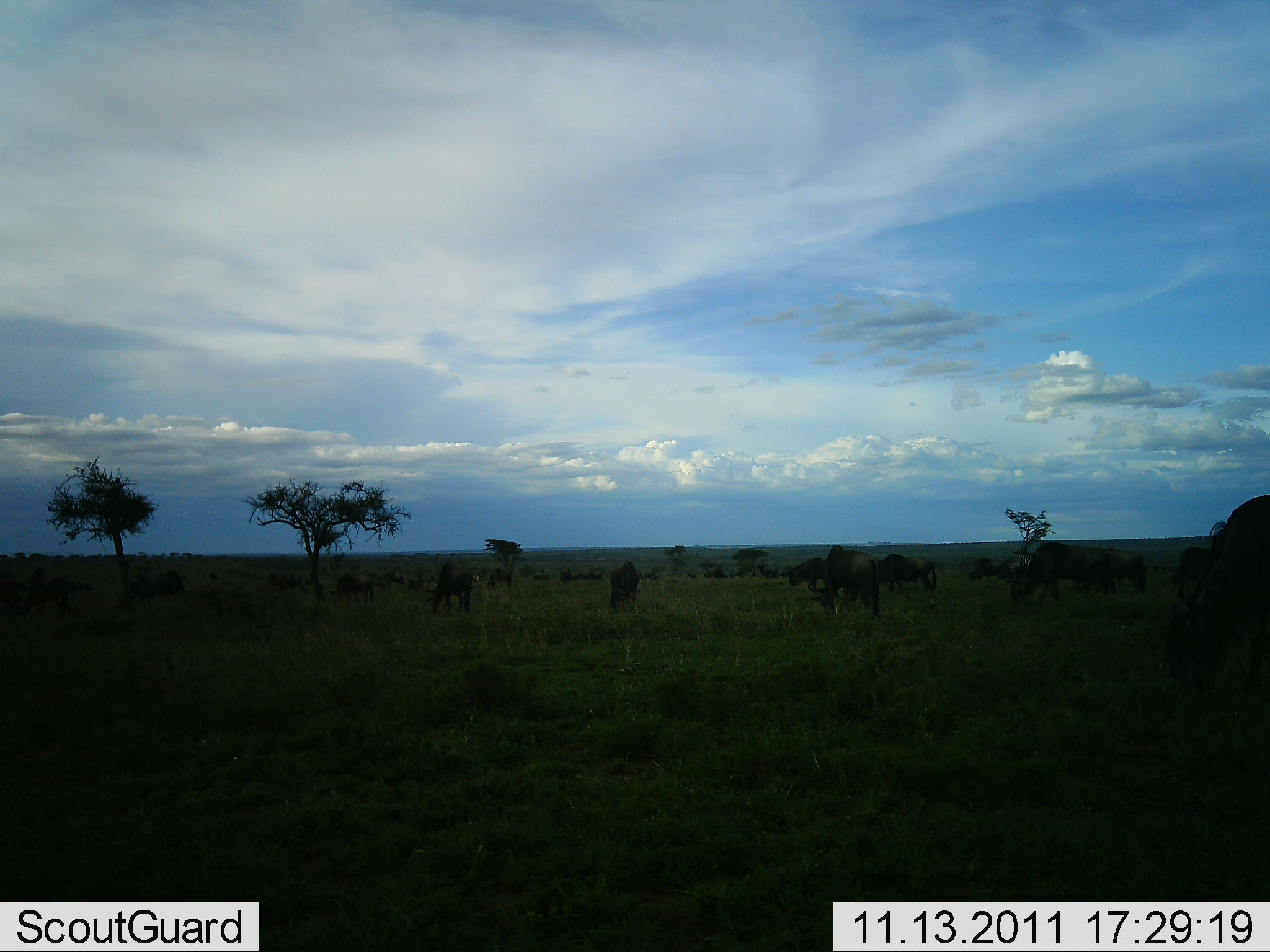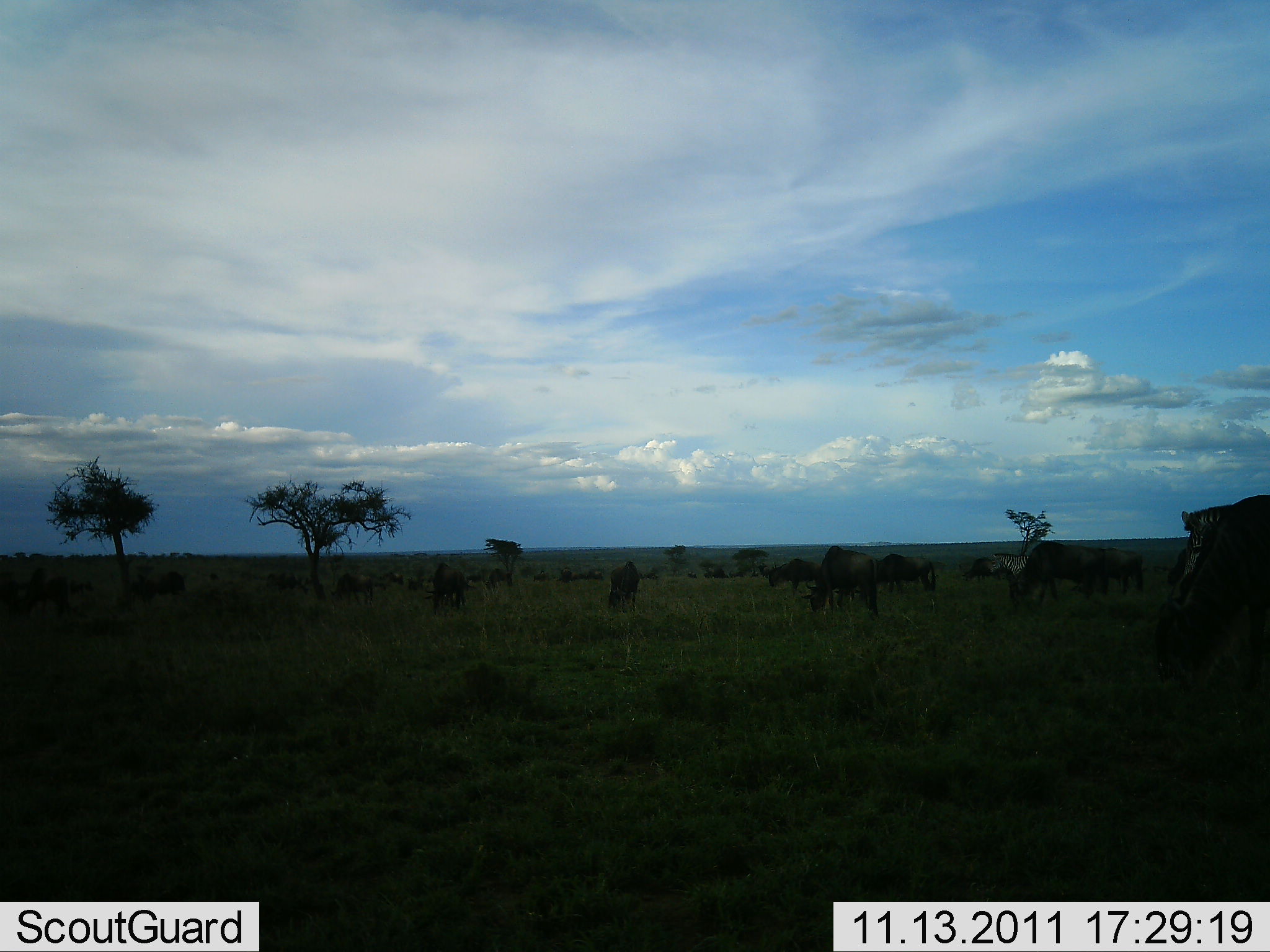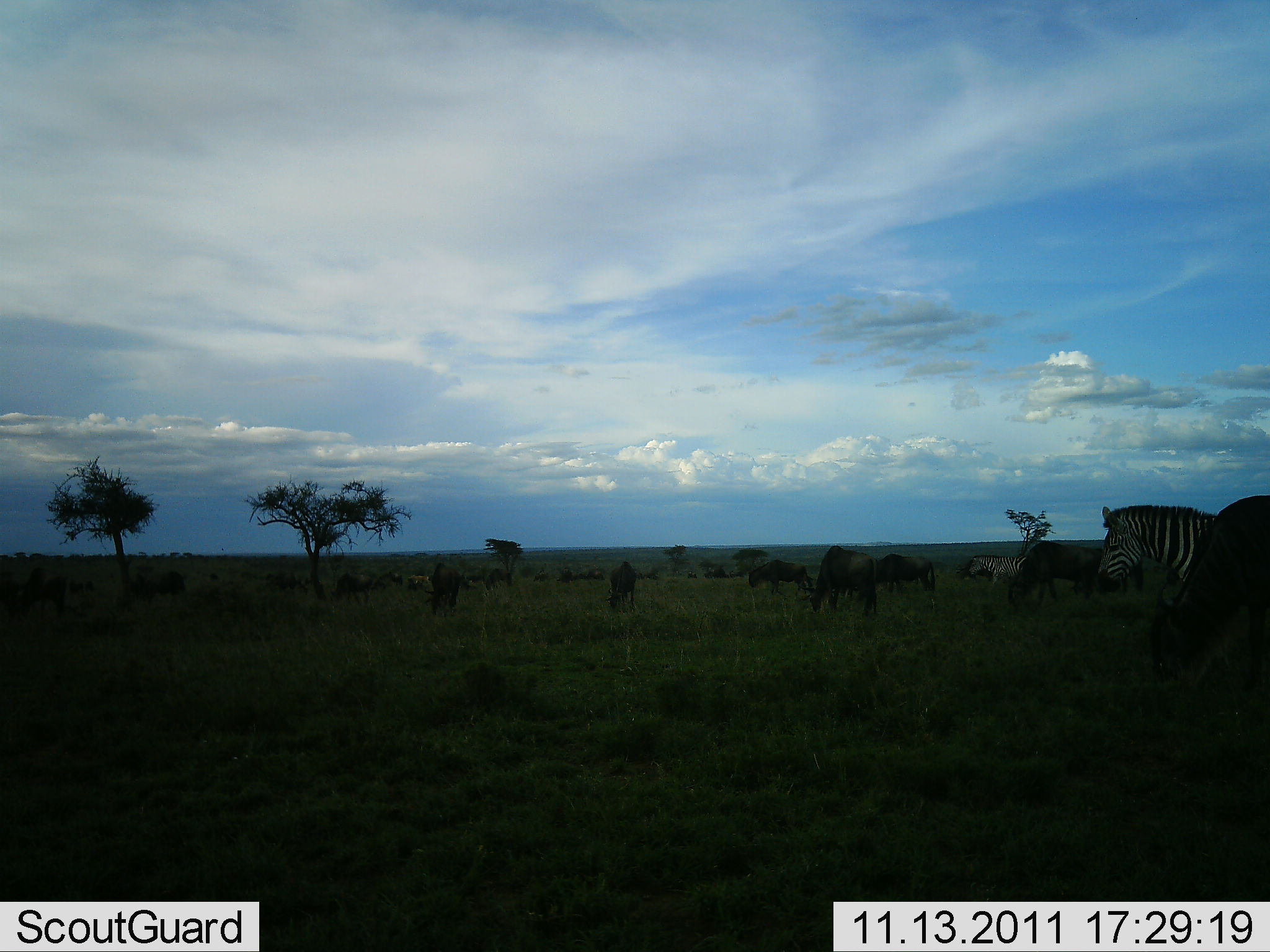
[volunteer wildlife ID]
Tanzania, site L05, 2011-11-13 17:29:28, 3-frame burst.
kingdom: Animalia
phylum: Chordata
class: Mammalia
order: Artiodactyla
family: Bovidae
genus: Connochaetes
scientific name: Connochaetes taurinus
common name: blue wildebeest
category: wildebeest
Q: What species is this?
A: Wildebeest (blue wildebeest) (Connochaetes taurinus).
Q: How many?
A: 11-50.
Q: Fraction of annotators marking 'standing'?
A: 50%.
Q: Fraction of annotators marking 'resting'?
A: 8%.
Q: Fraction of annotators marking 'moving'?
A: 42%.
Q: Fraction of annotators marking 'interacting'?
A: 0%.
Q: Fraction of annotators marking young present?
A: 0%.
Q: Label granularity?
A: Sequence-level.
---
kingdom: Animalia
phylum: Chordata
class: Mammalia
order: Perissodactyla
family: Equidae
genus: Equus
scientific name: Equus quagga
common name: plains zebra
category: zebra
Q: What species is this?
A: Zebra (plains zebra) (Equus quagga).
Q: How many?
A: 2.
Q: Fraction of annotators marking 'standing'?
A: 21%.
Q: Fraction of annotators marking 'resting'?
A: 0%.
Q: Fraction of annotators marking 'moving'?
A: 86%.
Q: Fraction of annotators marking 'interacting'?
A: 0%.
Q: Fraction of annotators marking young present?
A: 0%.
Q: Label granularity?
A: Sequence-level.